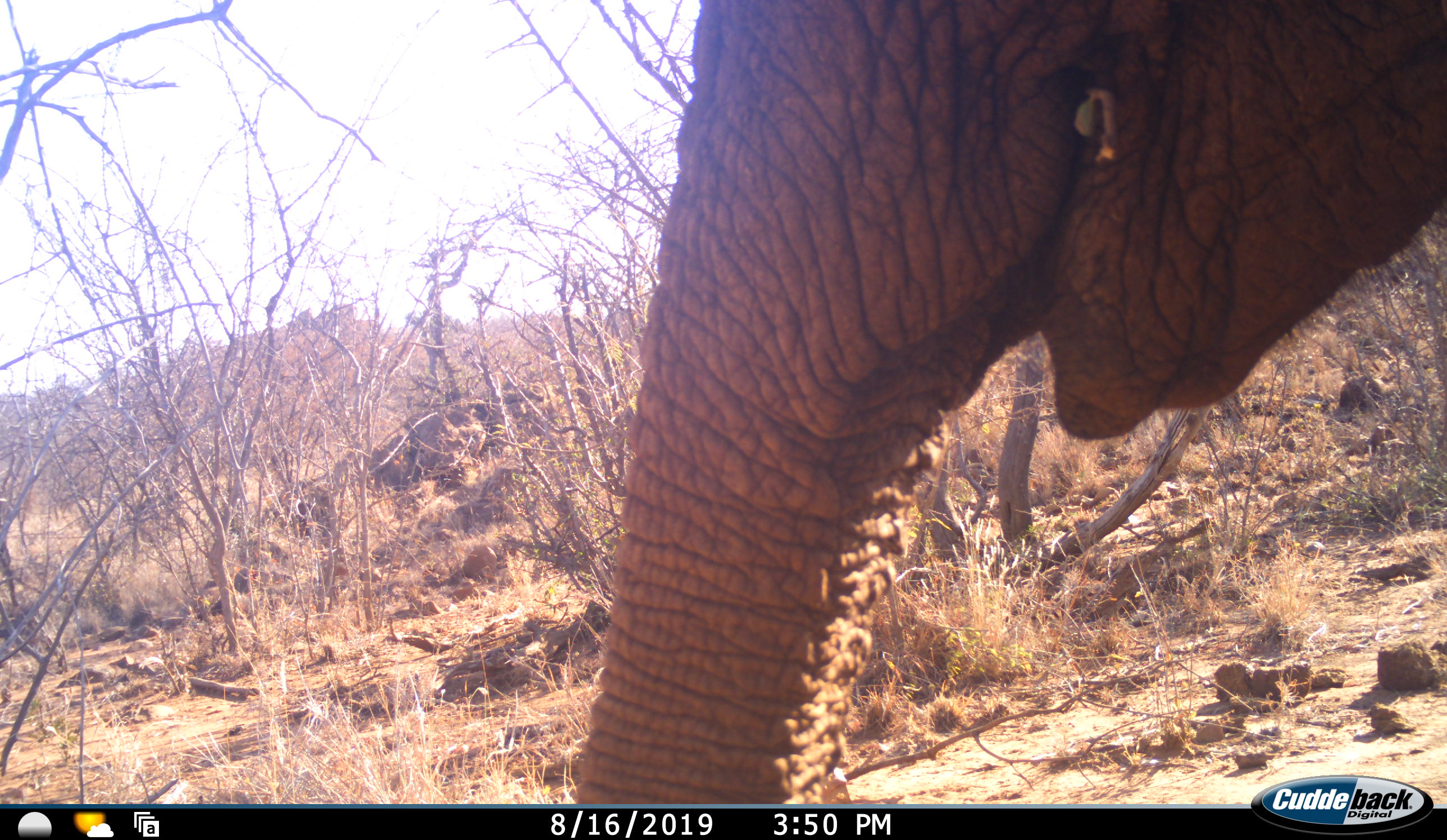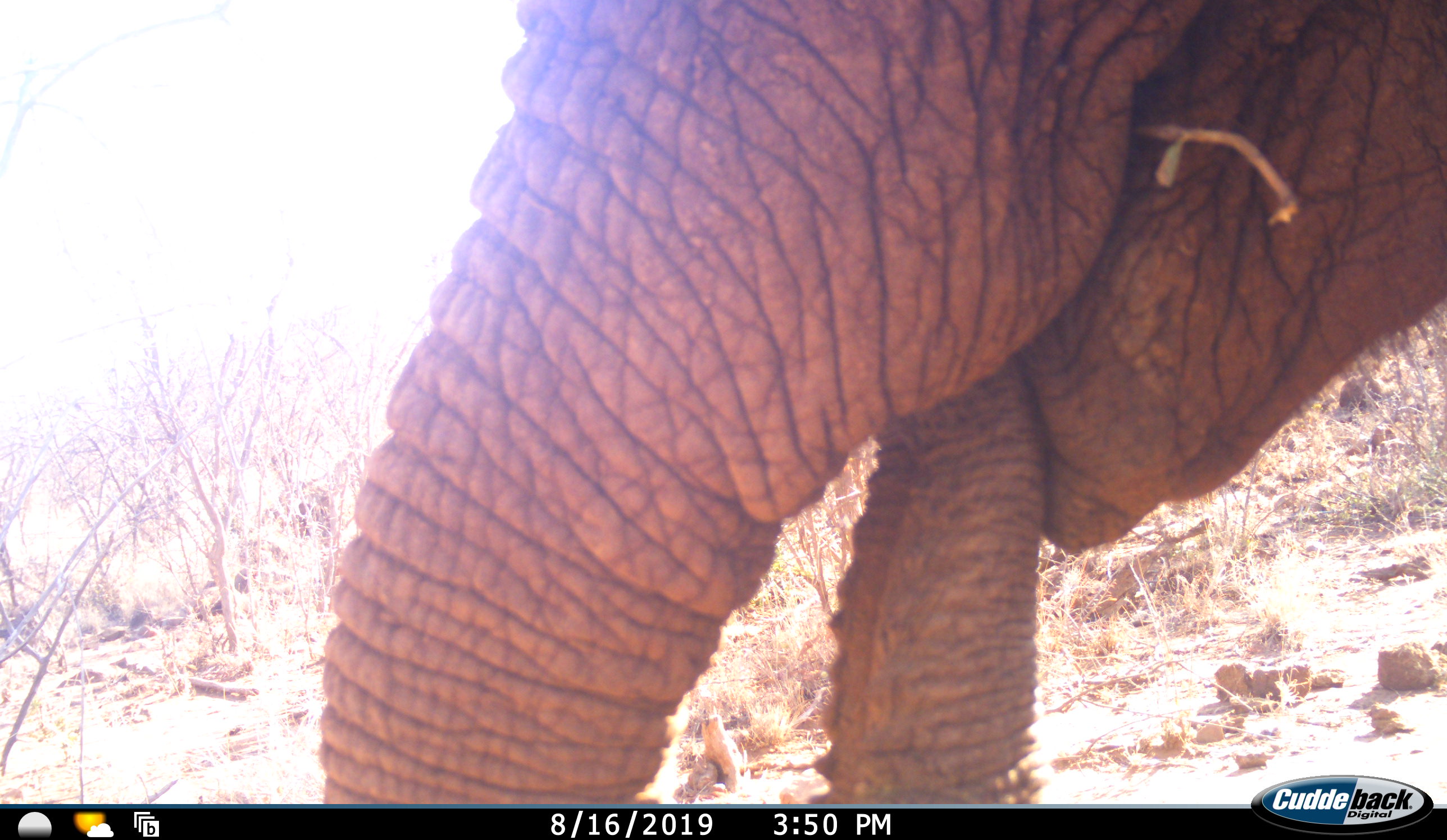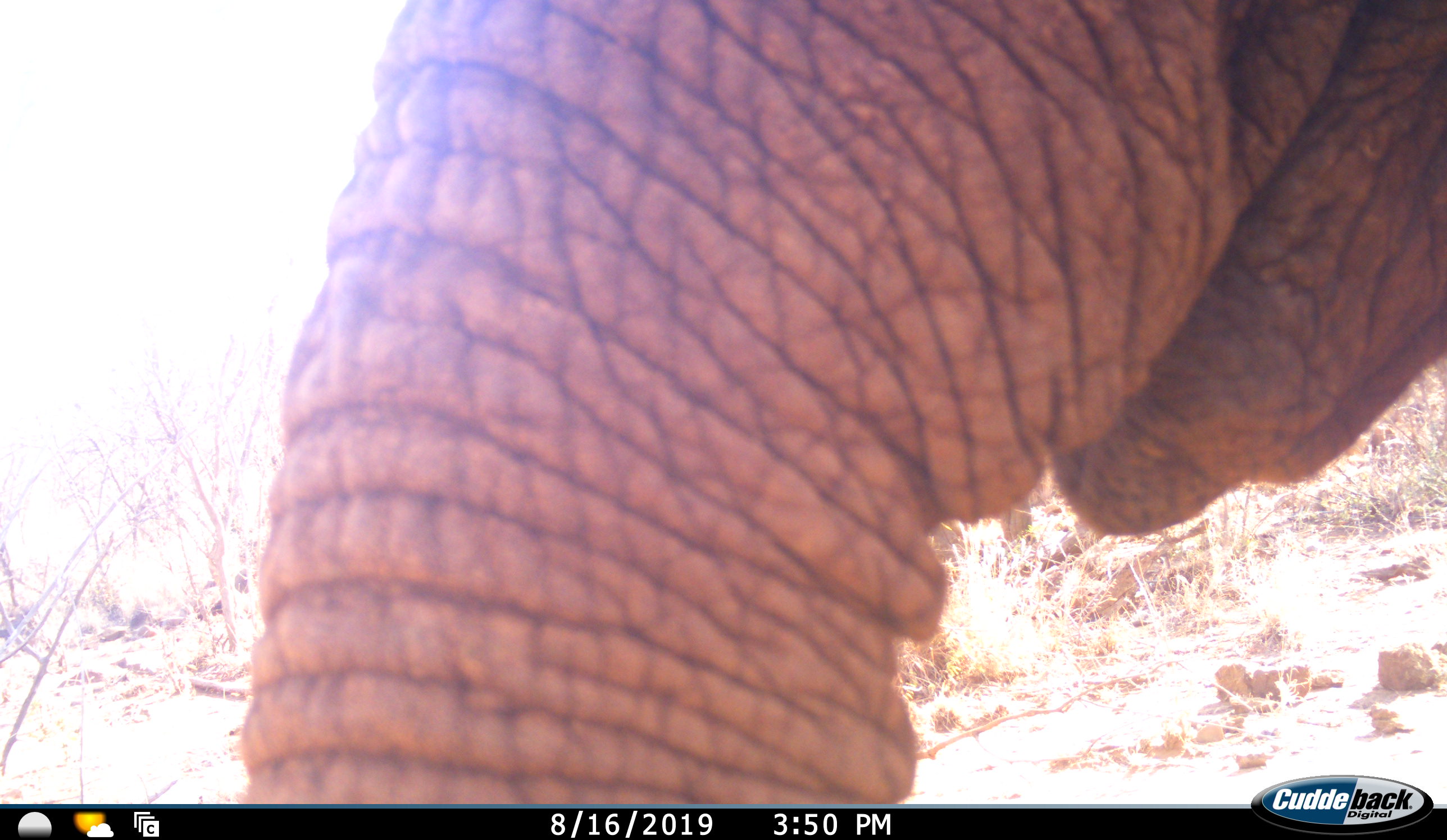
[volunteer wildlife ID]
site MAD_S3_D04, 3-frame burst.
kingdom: Animalia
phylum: Chordata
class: Mammalia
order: Proboscidea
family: Elephantidae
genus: Loxodonta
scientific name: Loxodonta africana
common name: african bush elephant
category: elephant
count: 1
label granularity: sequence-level